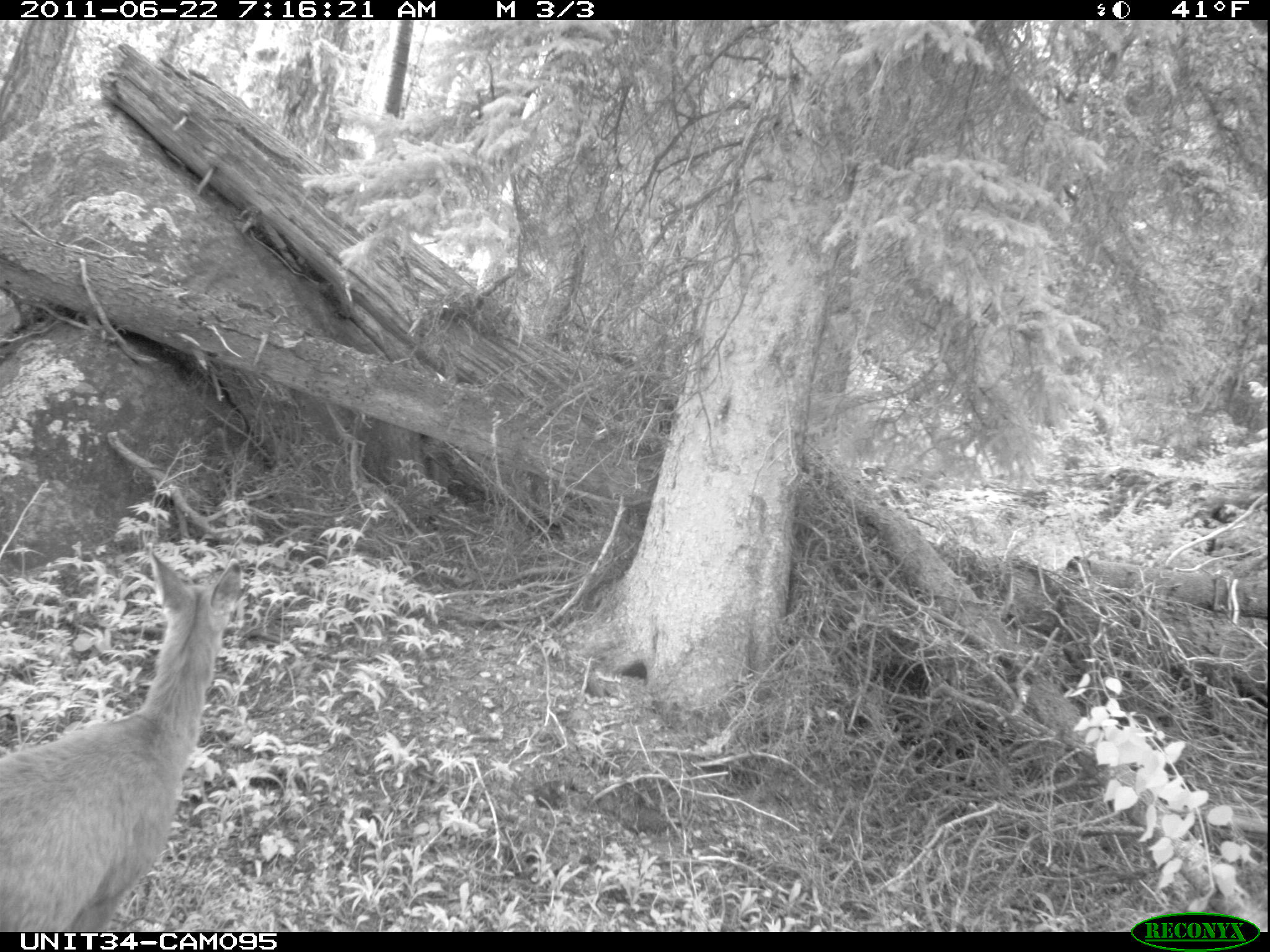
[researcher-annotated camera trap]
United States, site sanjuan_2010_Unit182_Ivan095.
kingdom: Animalia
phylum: Chordata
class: Mammalia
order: Artiodactyla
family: Cervidae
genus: Odocoileus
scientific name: Odocoileus hemionus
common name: mule deer